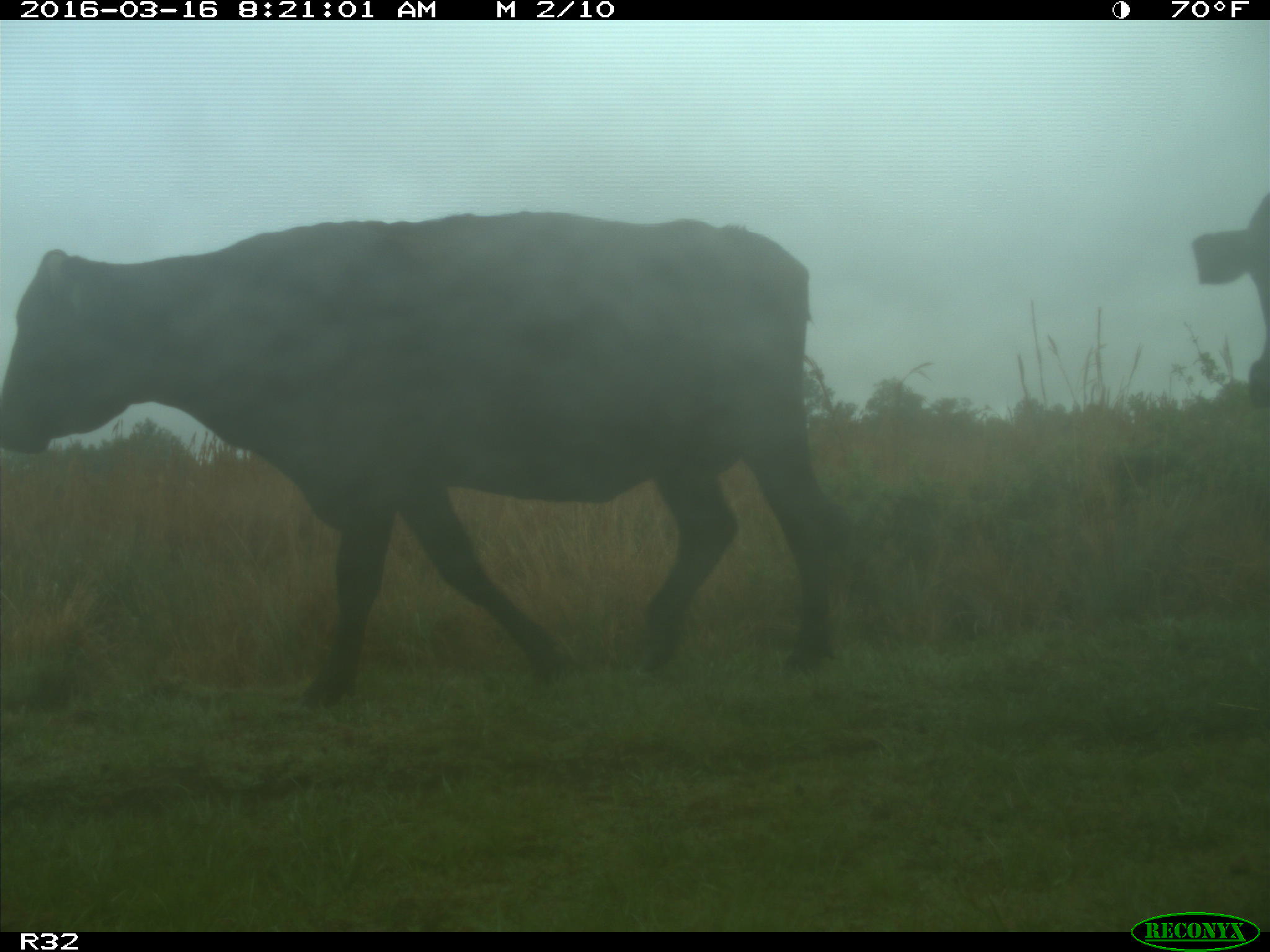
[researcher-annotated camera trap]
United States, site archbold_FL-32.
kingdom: Animalia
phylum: Chordata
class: Mammalia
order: Artiodactyla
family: Bovidae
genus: Bos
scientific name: Bos taurus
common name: domestic cow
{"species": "Bos taurus (domestic cow)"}